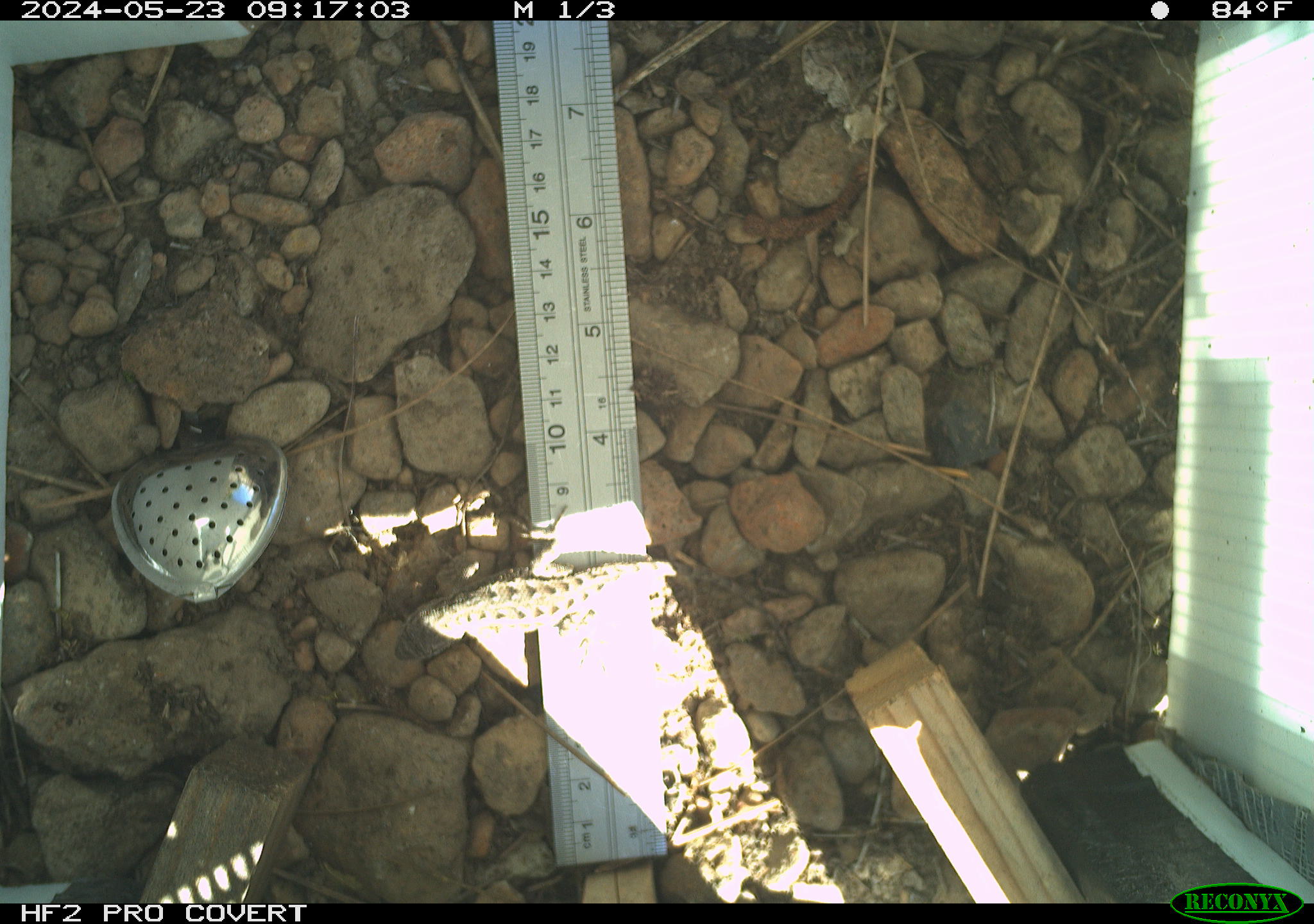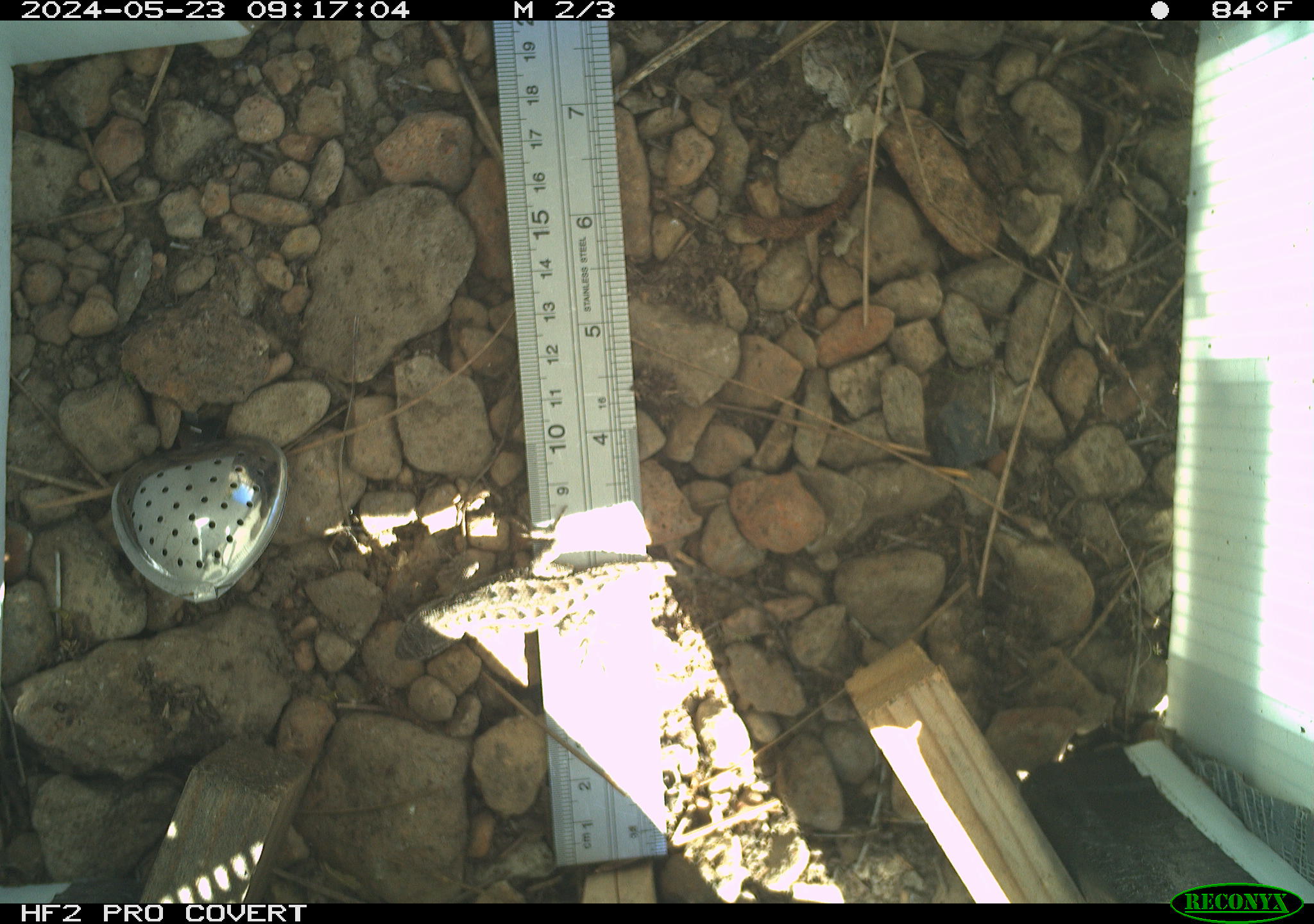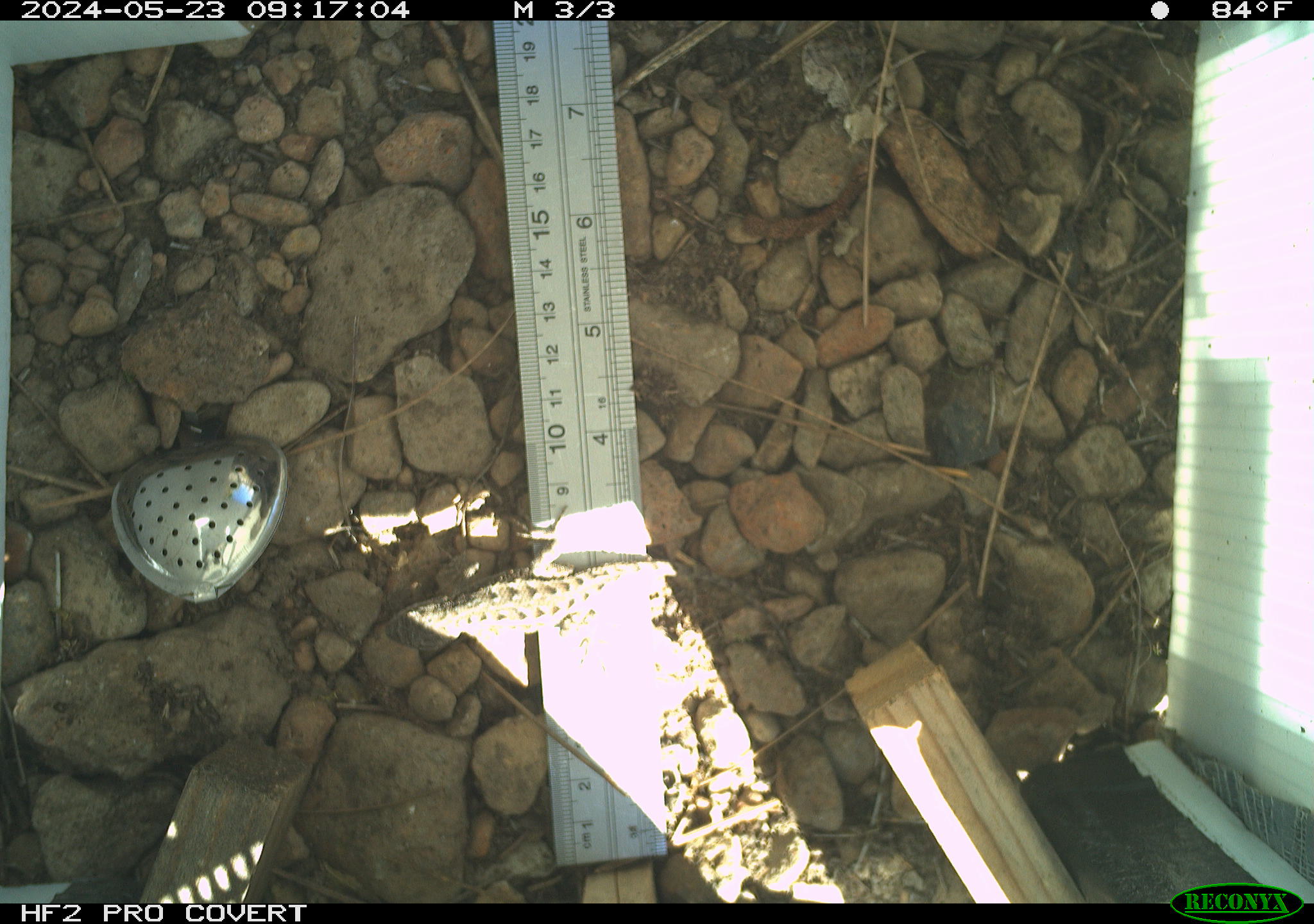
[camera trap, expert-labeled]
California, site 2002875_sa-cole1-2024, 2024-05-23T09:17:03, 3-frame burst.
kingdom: Animalia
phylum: Chordata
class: Reptilia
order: Squamata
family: Phrynosomatidae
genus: Sceloporus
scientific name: Sceloporus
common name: spiny lizards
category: sceloporus species